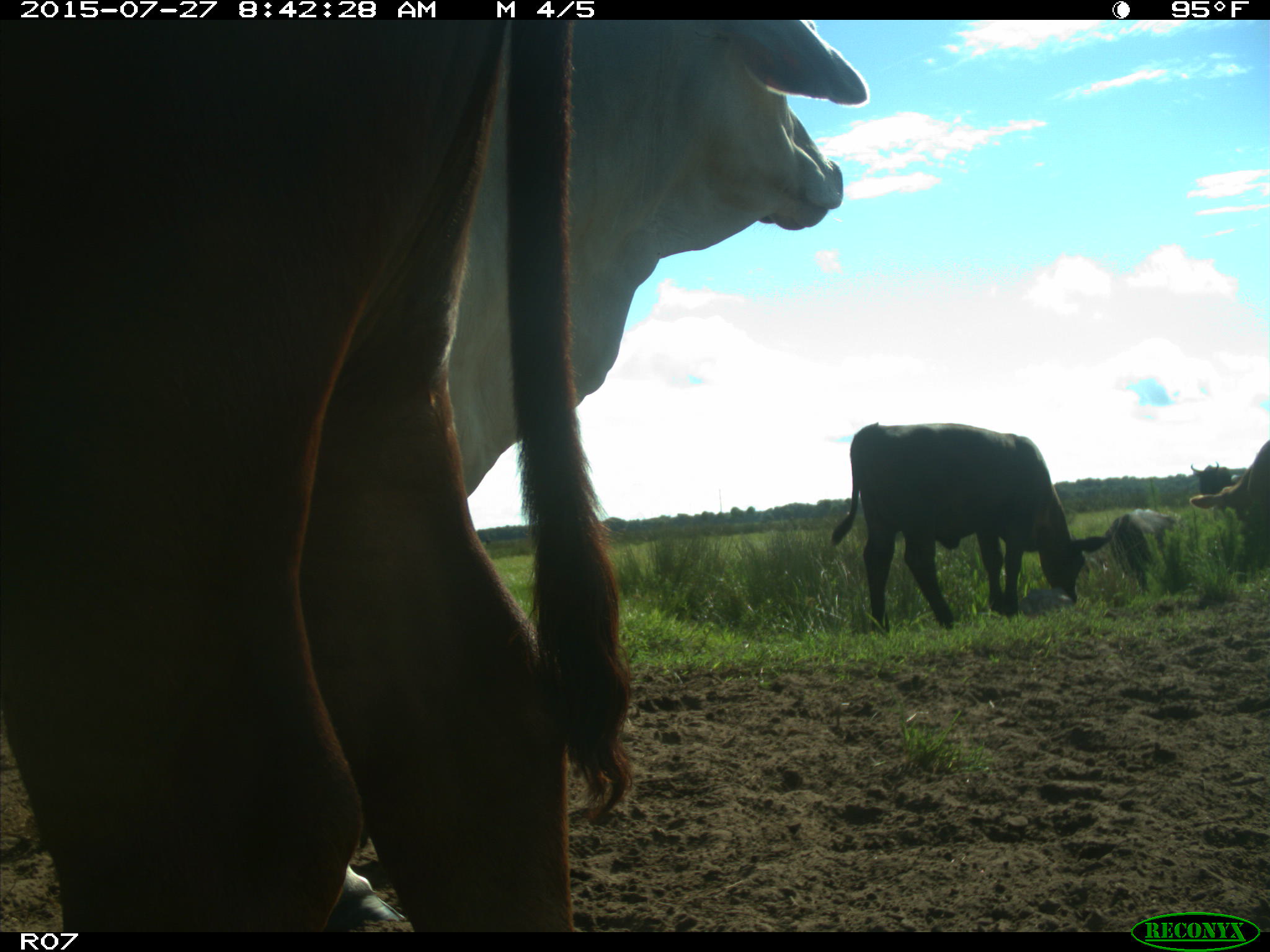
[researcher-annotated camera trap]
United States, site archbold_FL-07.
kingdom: Animalia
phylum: Chordata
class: Mammalia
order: Artiodactyla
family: Bovidae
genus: Bos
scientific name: Bos taurus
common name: domestic cow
Bos taurus (domestic cow).